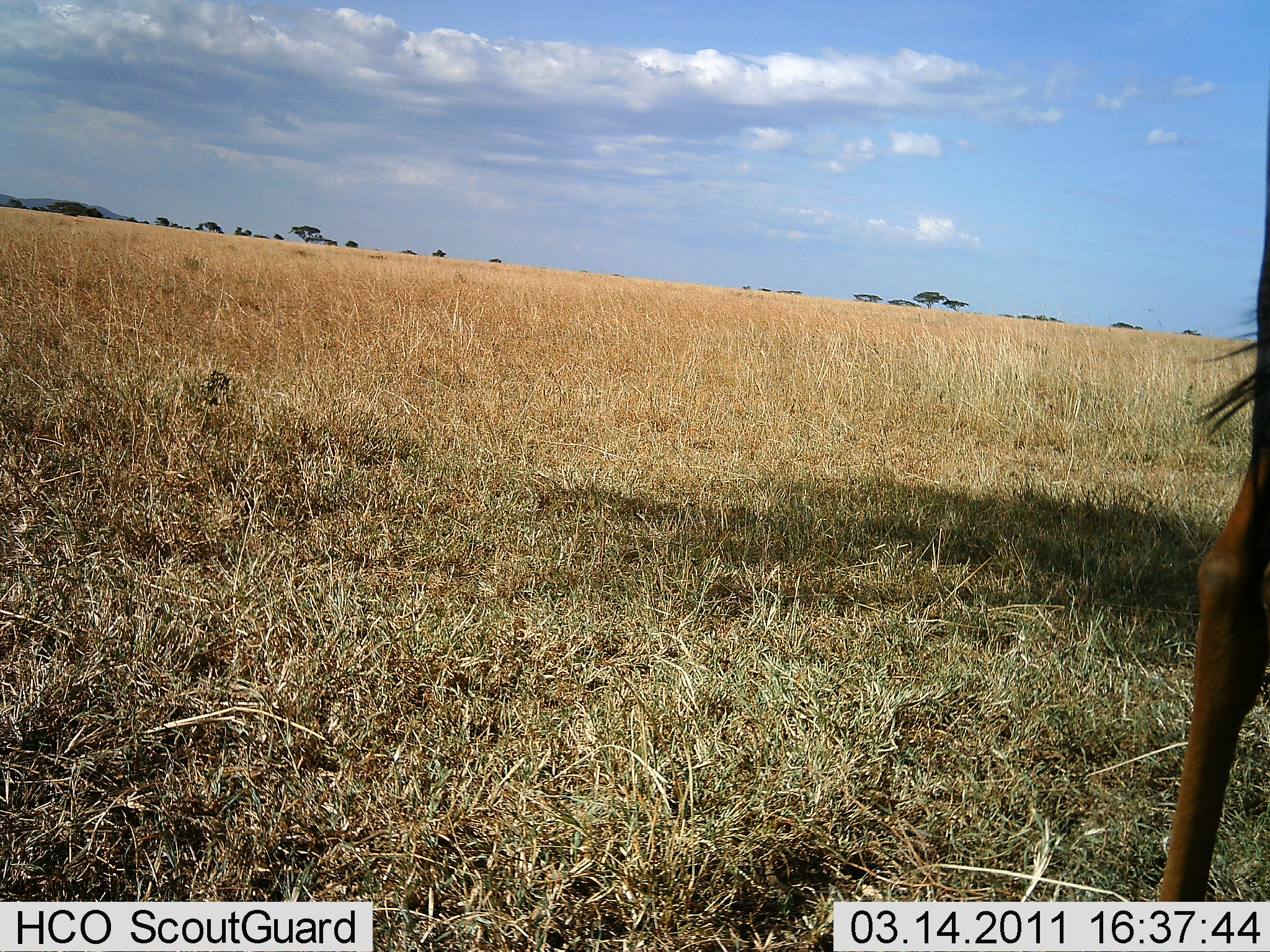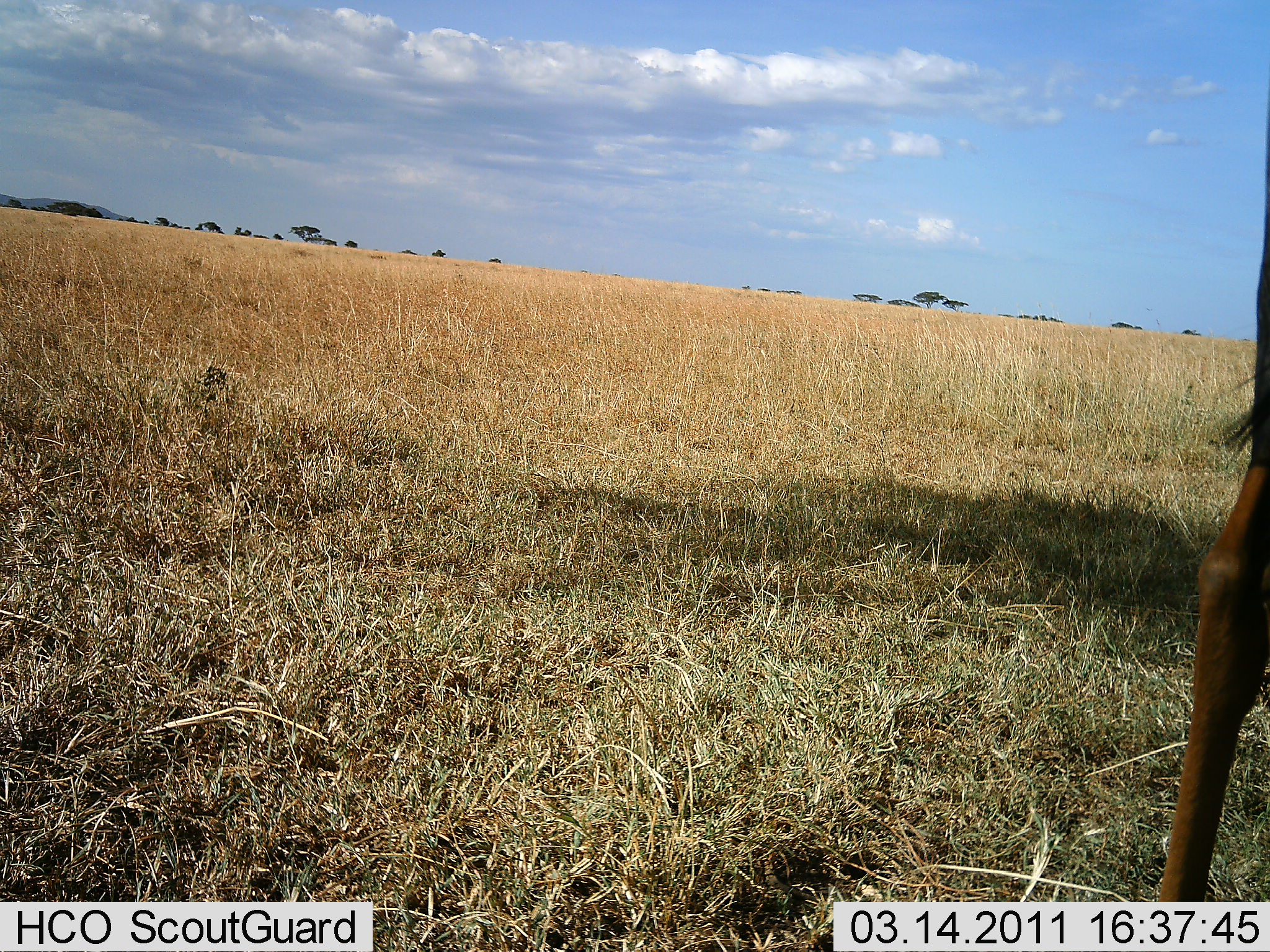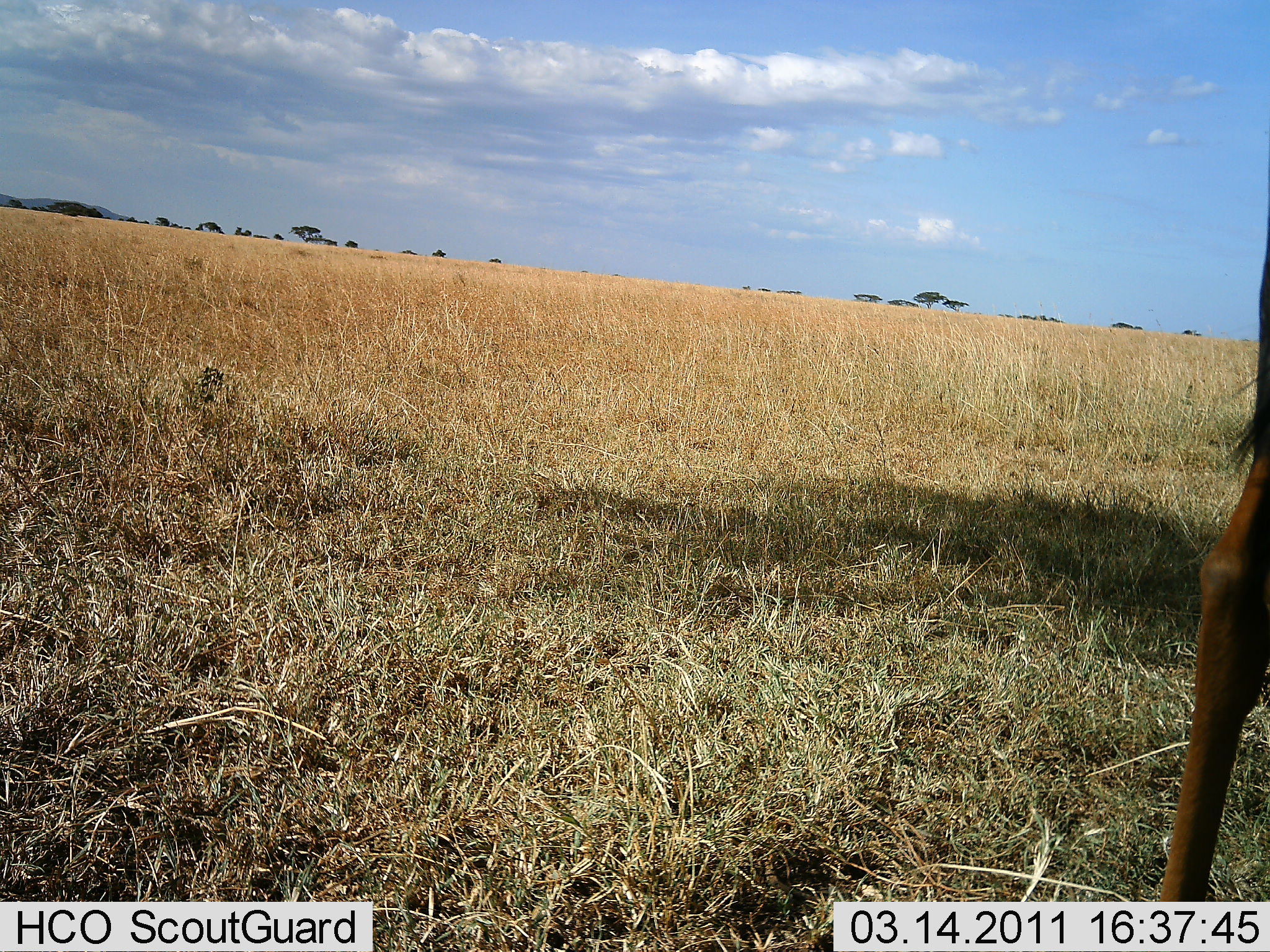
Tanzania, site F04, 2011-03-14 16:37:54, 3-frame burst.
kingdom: Animalia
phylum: Chordata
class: Mammalia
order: Artiodactyla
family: Bovidae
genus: Connochaetes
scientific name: Connochaetes taurinus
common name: blue wildebeest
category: wildebeest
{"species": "wildebeest (blue wildebeest) (Connochaetes taurinus)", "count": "1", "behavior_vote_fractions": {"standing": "100%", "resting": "0%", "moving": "0%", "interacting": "0%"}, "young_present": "0%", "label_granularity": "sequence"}